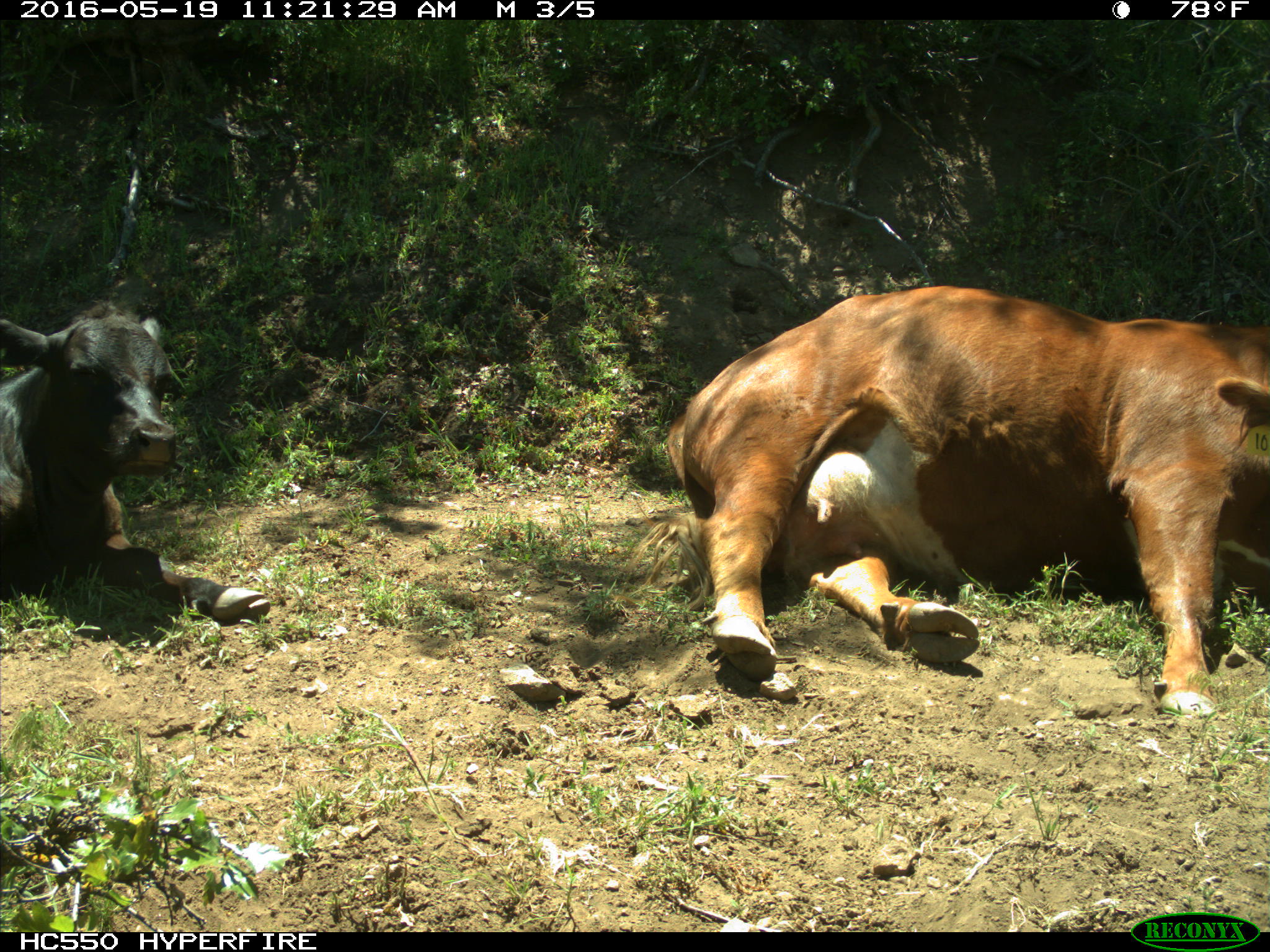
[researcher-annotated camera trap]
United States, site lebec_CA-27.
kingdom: Animalia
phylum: Chordata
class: Mammalia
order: Artiodactyla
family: Bovidae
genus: Bos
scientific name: Bos taurus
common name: domestic cow